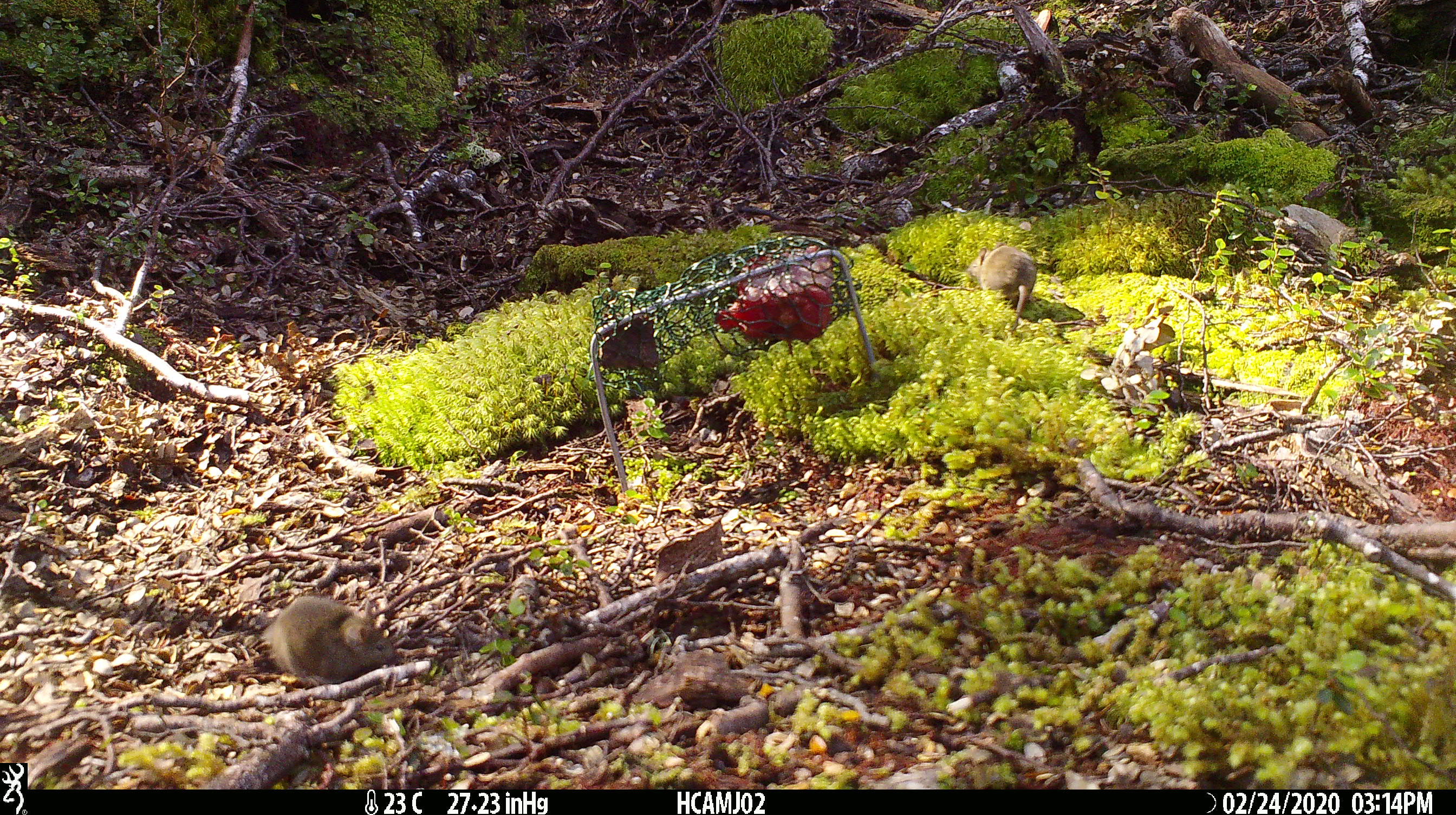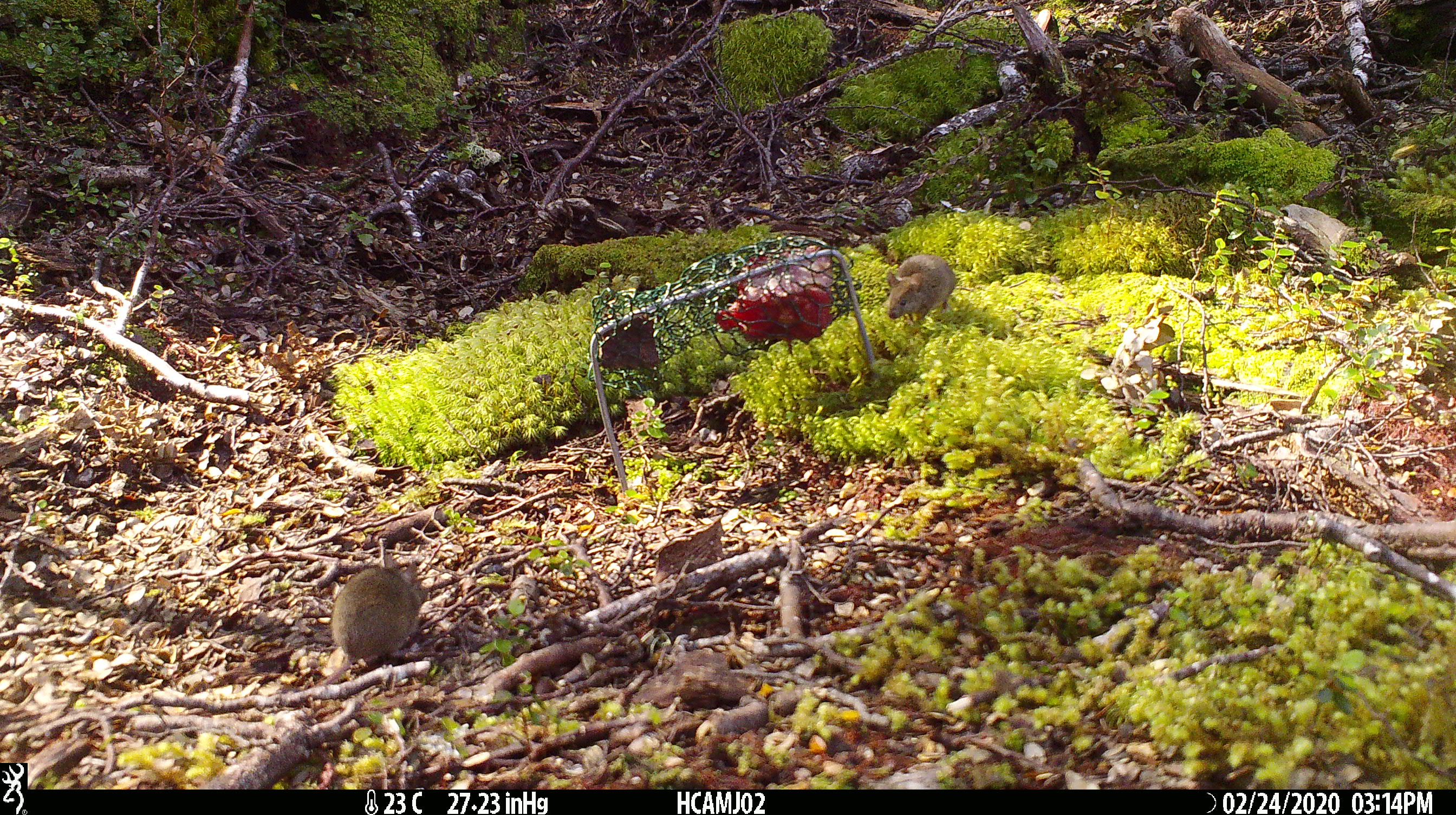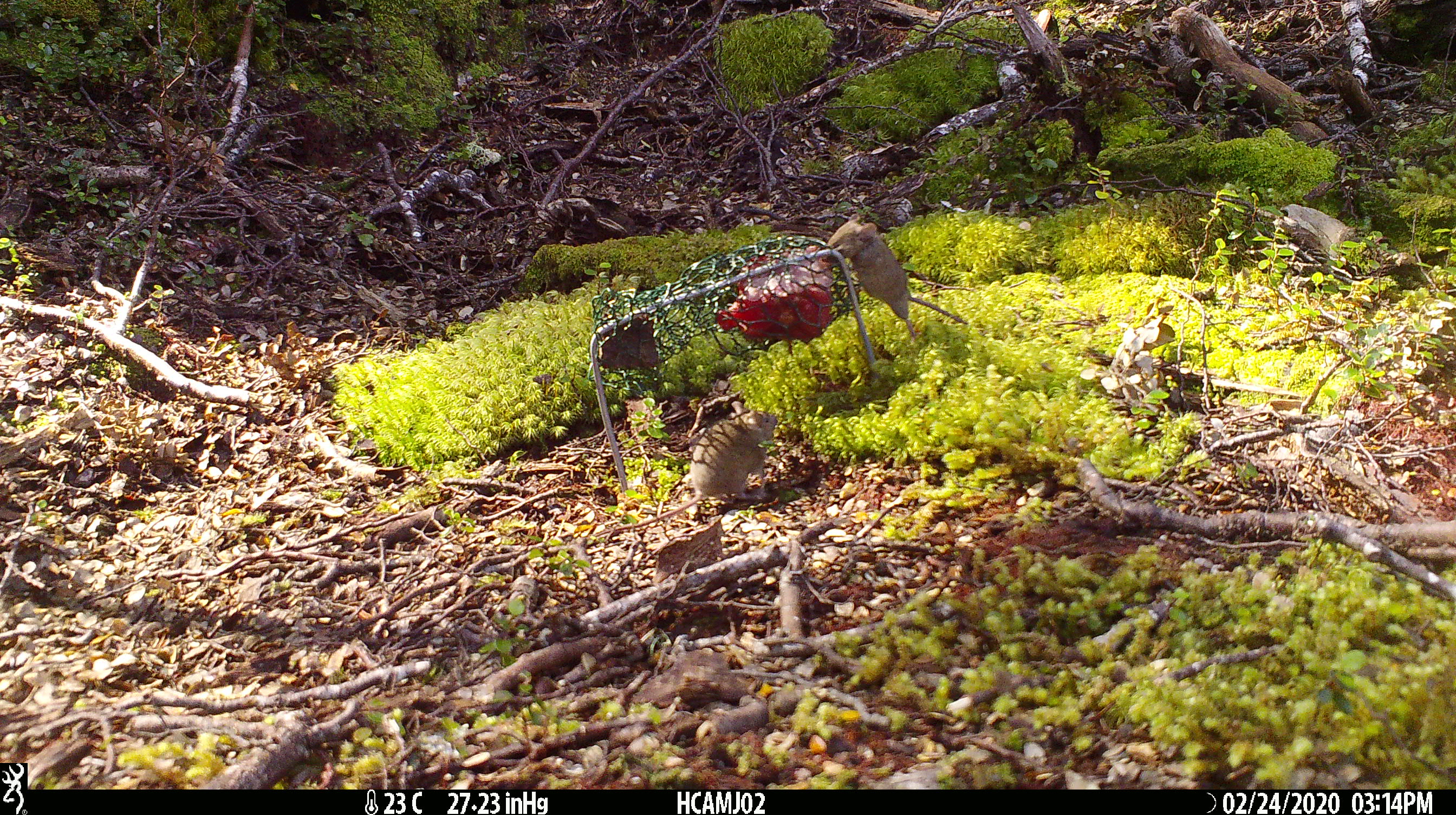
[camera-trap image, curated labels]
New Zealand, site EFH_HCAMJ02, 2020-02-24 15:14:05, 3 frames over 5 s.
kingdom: Animalia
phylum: Chordata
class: Mammalia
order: Rodentia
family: Muridae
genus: Mus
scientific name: Mus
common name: mouse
Mouse (Mus).